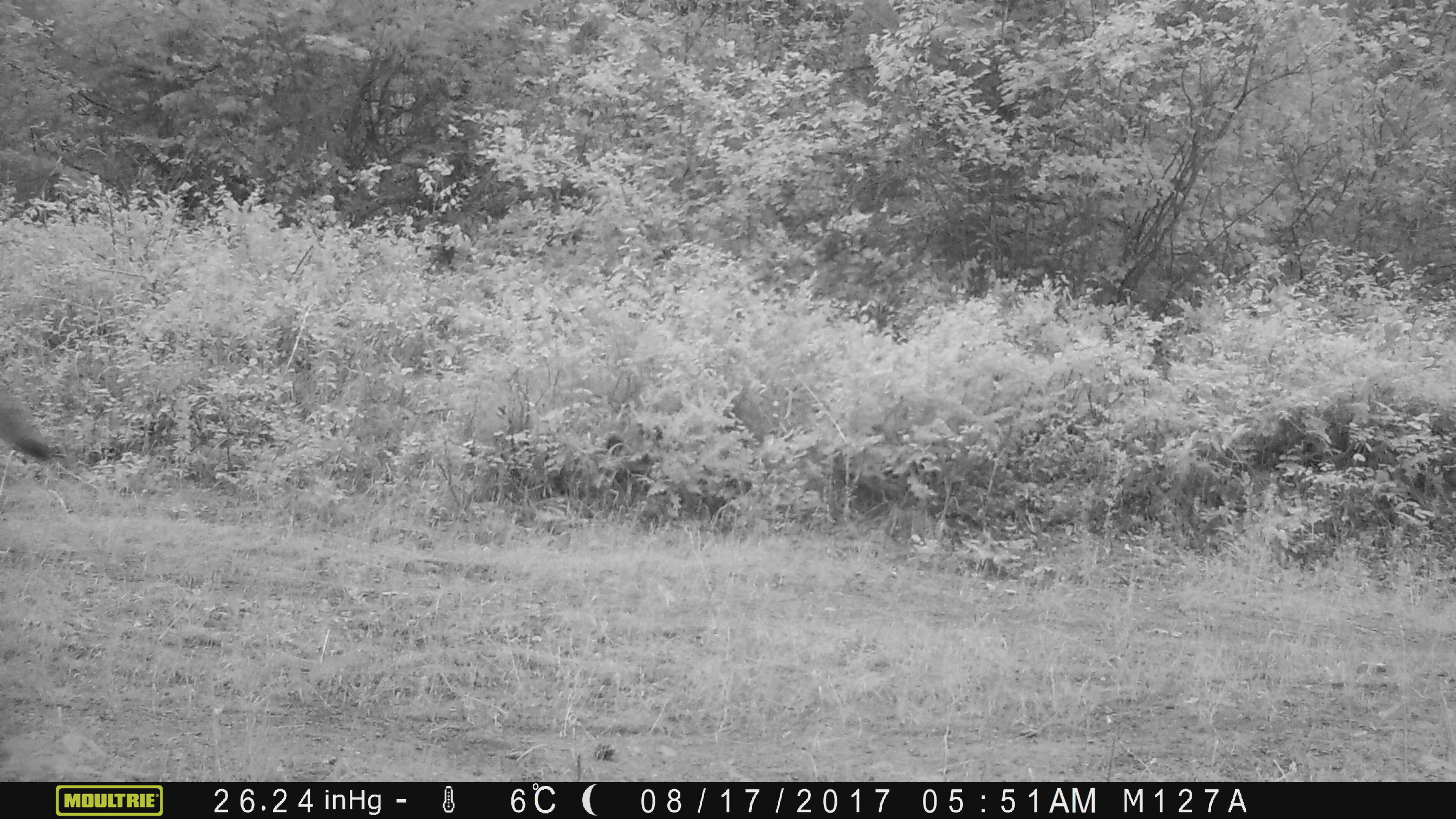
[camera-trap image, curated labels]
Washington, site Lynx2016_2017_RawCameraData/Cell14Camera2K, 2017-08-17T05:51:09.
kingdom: Animalia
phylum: Chordata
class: Mammalia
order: Carnivora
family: Canidae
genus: Canis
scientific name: Canis latrans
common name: coyote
Canis latrans (coyote). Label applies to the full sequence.